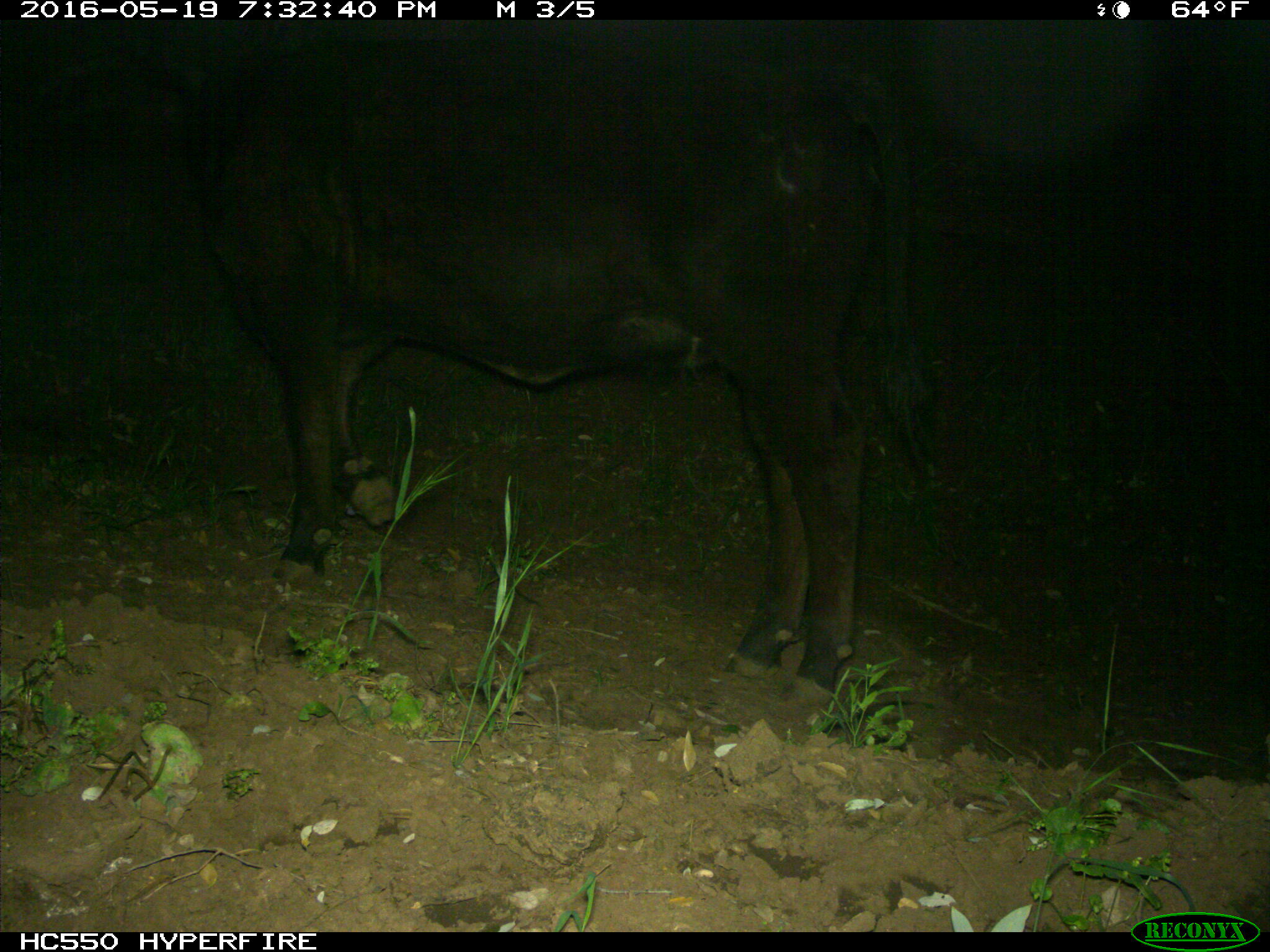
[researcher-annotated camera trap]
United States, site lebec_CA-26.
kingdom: Animalia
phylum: Chordata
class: Mammalia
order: Artiodactyla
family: Bovidae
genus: Bos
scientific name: Bos taurus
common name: domestic cow